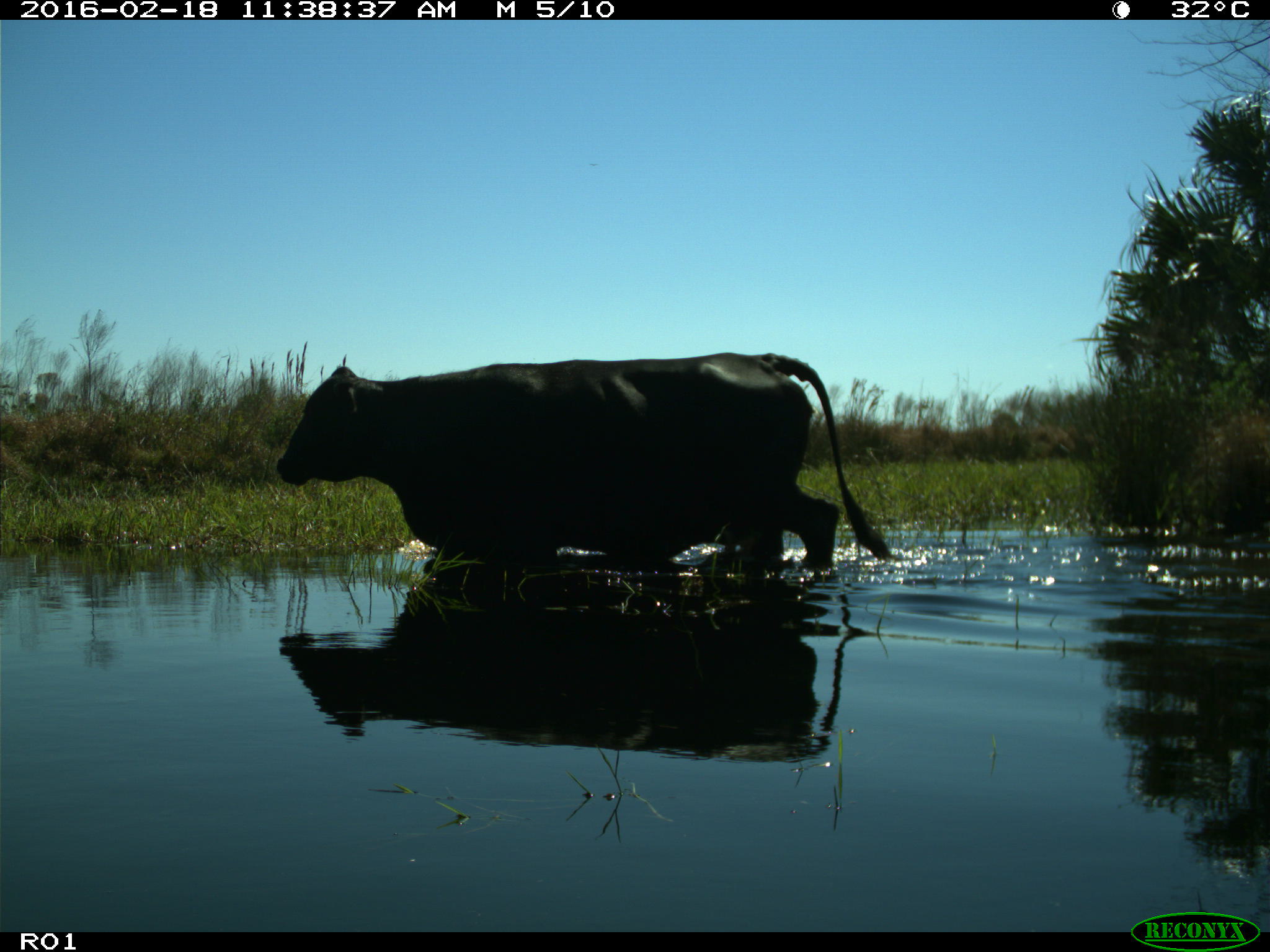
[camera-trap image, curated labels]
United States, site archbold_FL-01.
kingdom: Animalia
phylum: Chordata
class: Mammalia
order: Artiodactyla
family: Bovidae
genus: Bos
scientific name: Bos taurus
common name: domestic cow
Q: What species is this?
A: Bos taurus (domestic cow).